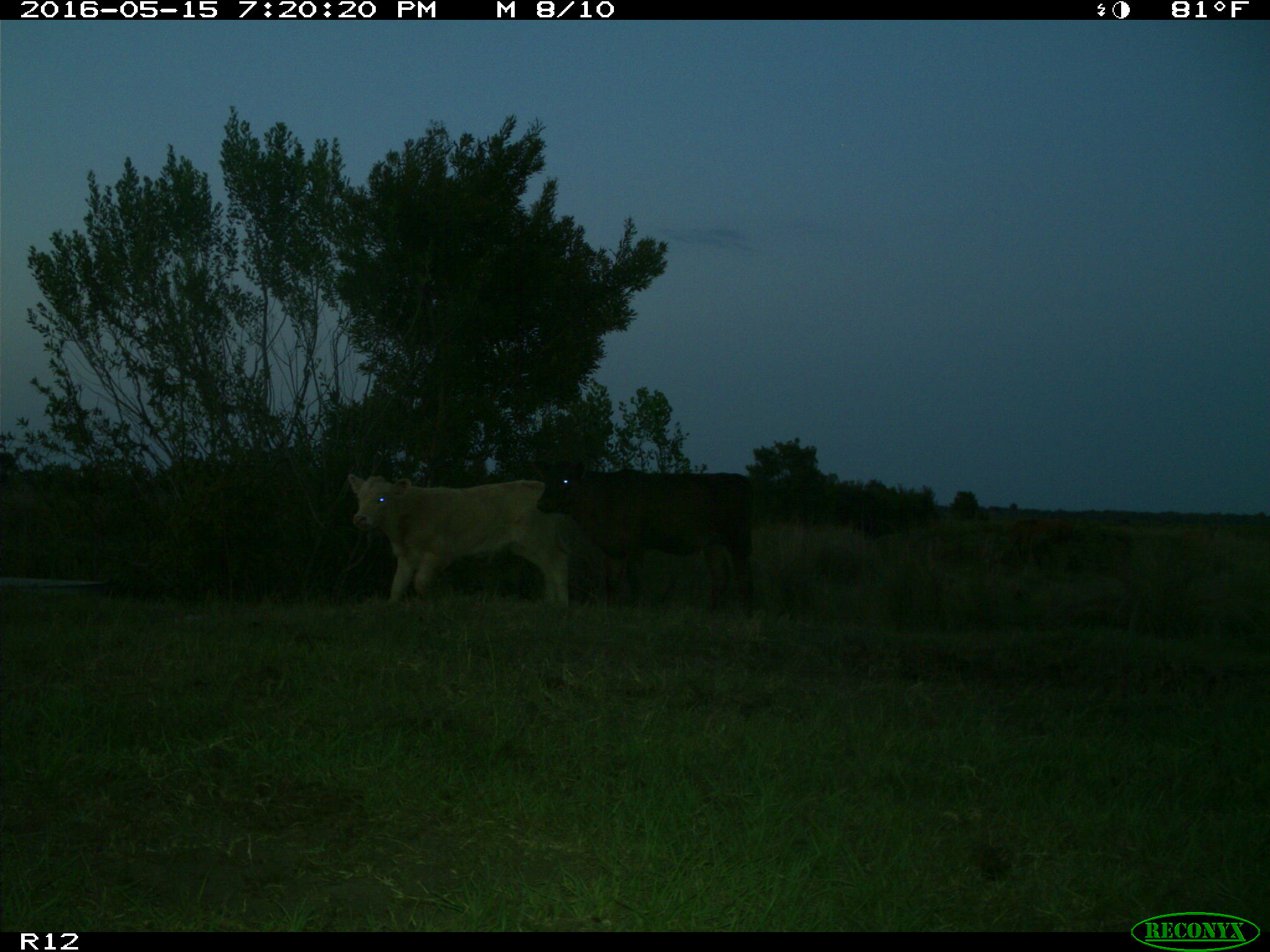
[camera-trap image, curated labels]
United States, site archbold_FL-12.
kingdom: Animalia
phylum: Chordata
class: Mammalia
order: Artiodactyla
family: Bovidae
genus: Bos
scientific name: Bos taurus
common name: domestic cow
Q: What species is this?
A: Bos taurus (domestic cow).